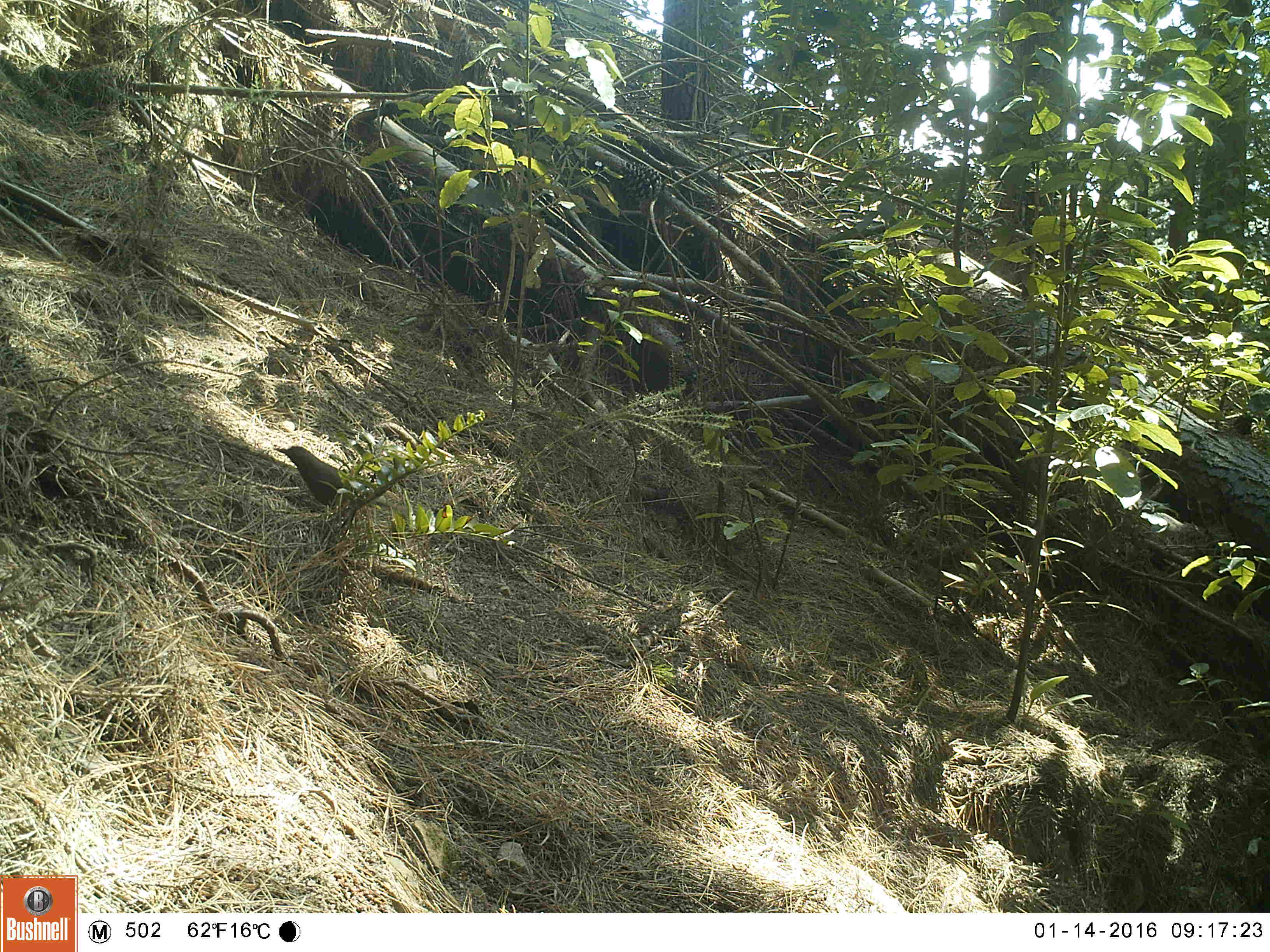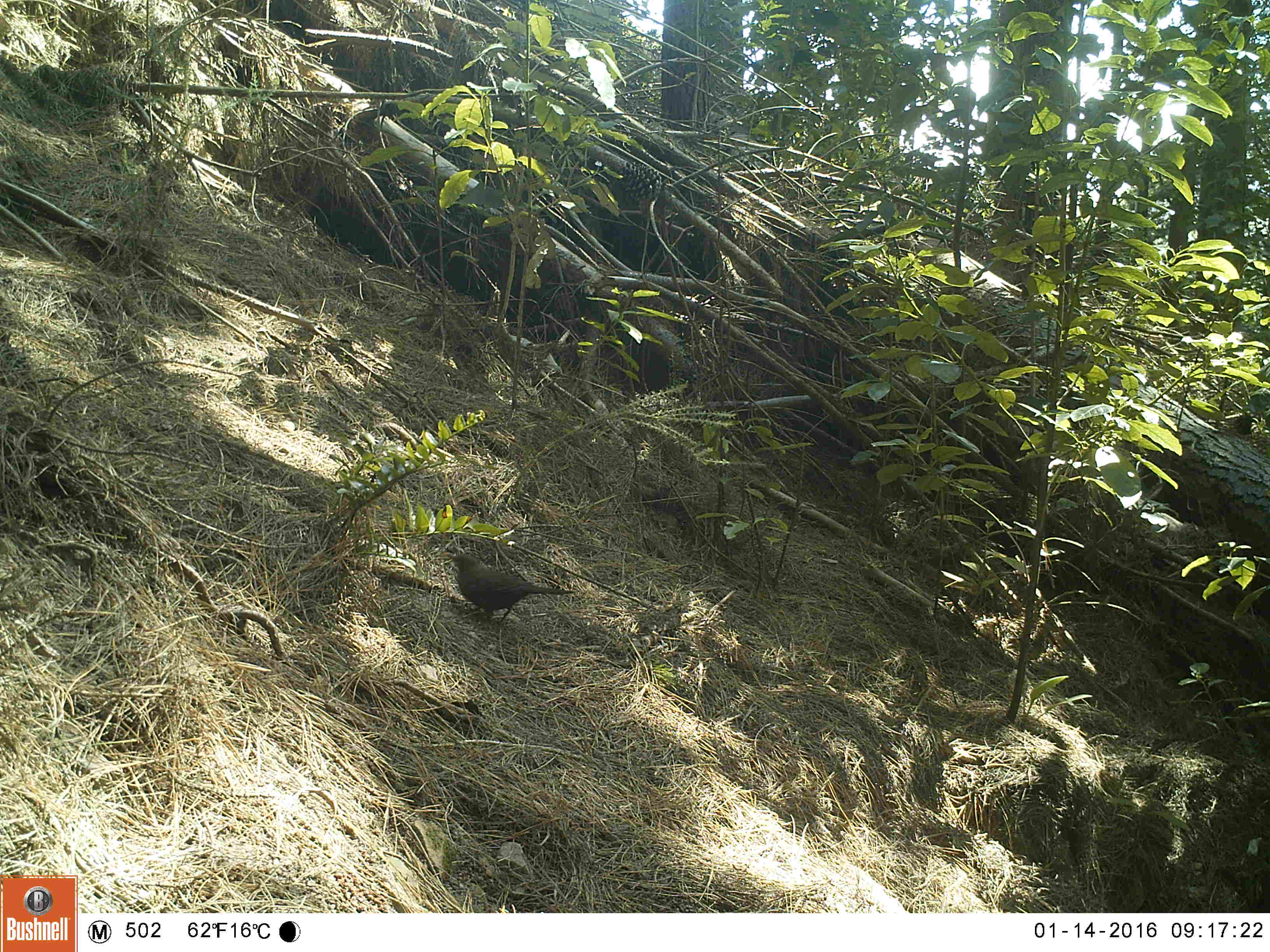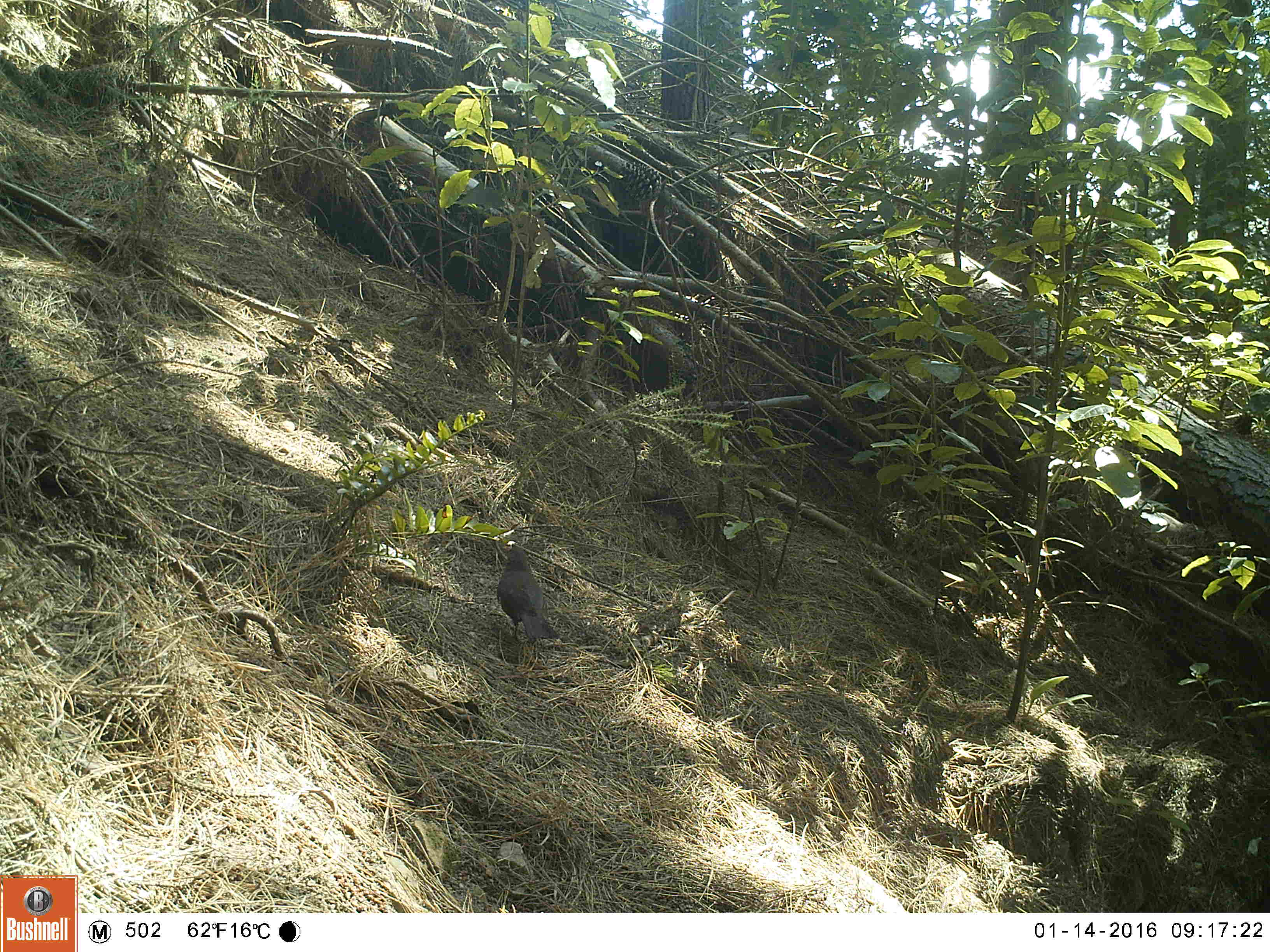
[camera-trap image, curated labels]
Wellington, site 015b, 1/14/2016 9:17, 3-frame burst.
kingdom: Animalia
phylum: Chordata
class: Aves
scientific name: Aves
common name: bird